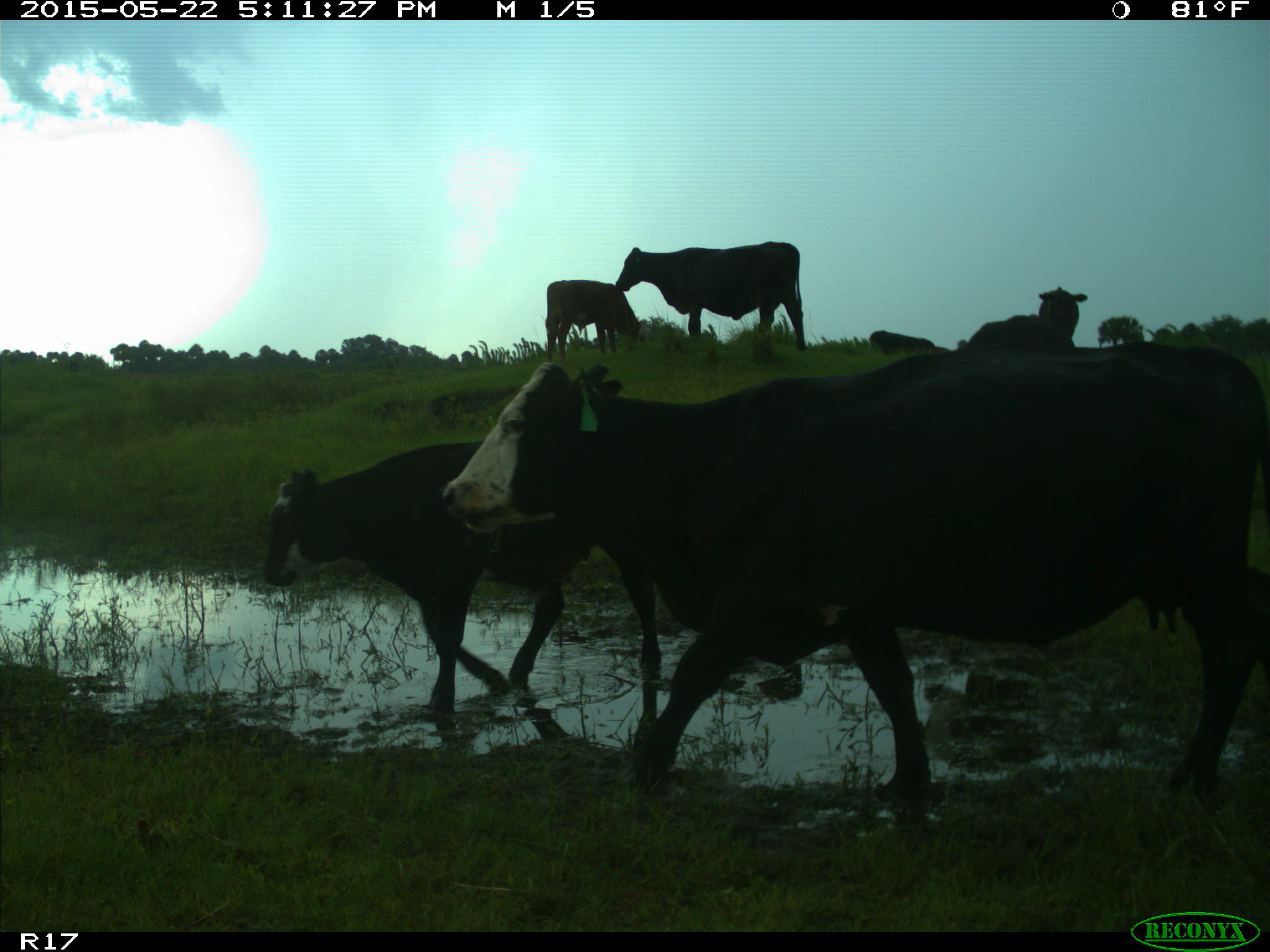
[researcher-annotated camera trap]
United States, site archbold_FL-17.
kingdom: Animalia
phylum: Chordata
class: Mammalia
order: Artiodactyla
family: Bovidae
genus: Bos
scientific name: Bos taurus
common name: domestic cow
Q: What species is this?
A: Bos taurus (domestic cow).